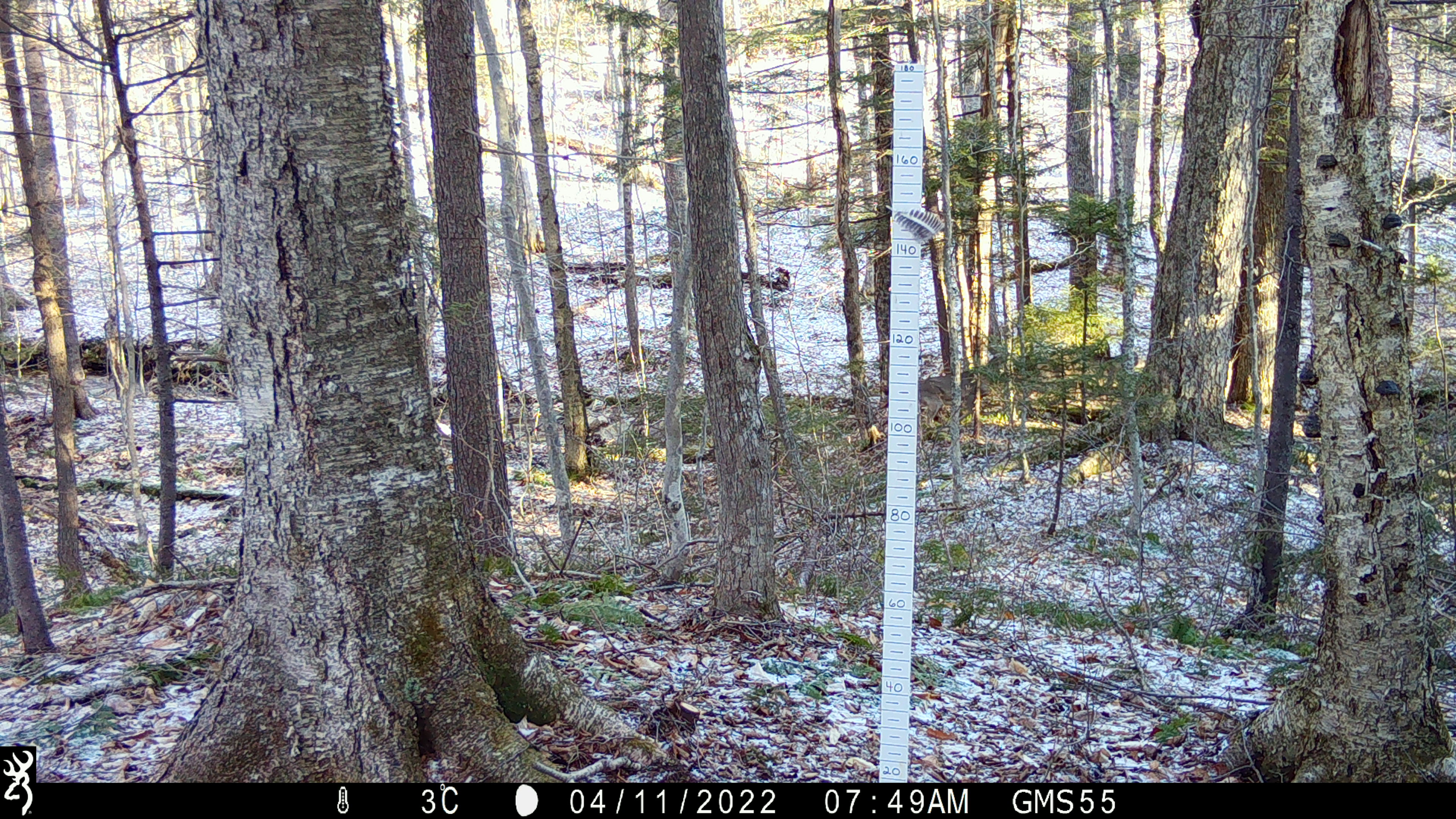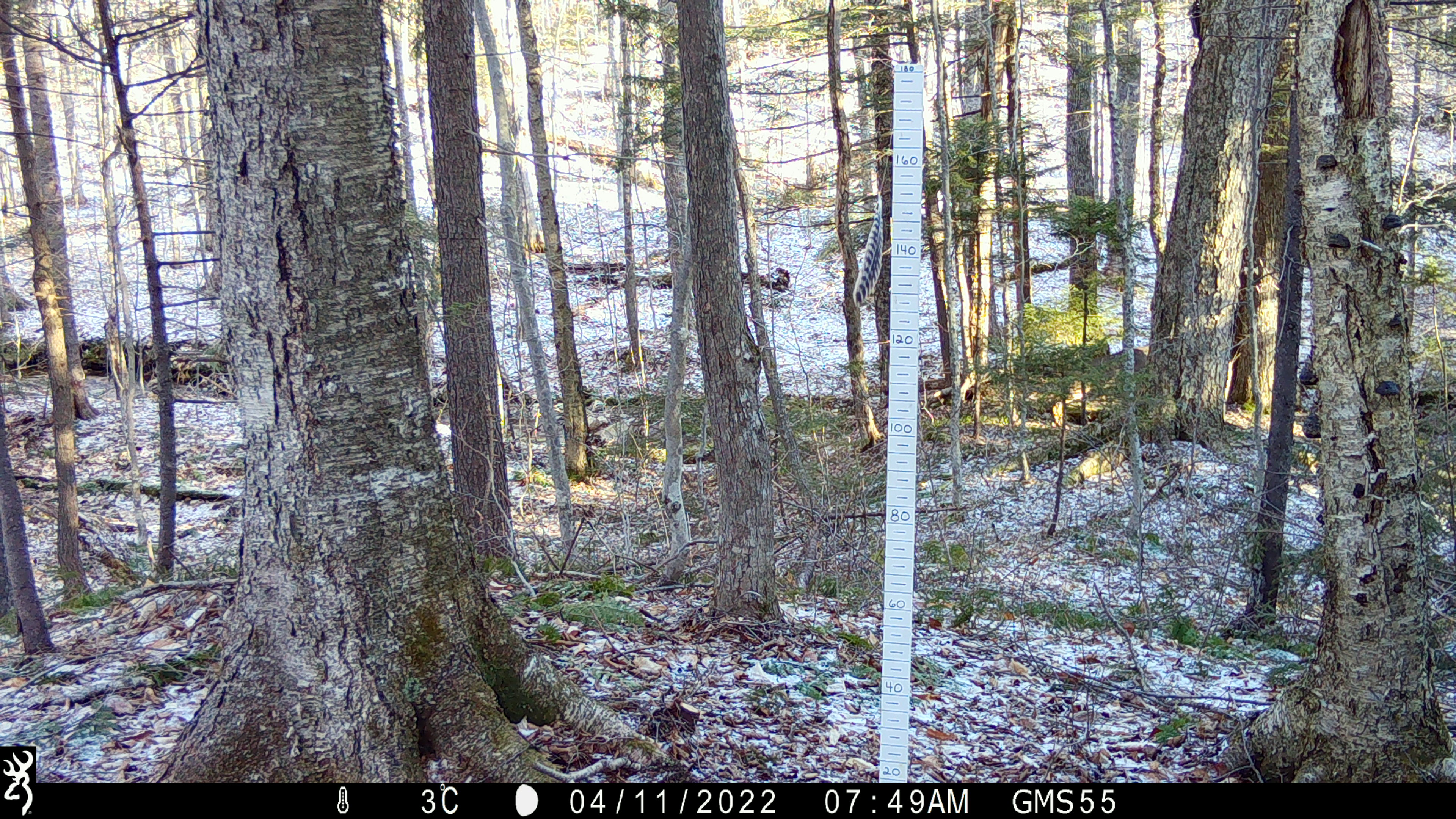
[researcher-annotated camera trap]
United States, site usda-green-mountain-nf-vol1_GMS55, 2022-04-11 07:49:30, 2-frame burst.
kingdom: Animalia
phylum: Chordata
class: Mammalia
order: Carnivora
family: Canidae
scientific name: Canidae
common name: canid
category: canid sp.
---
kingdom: Animalia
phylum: Chordata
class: Mammalia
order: Artiodactyla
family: Cervidae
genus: Odocoileus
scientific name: Odocoileus virginianus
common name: white-tailed deer